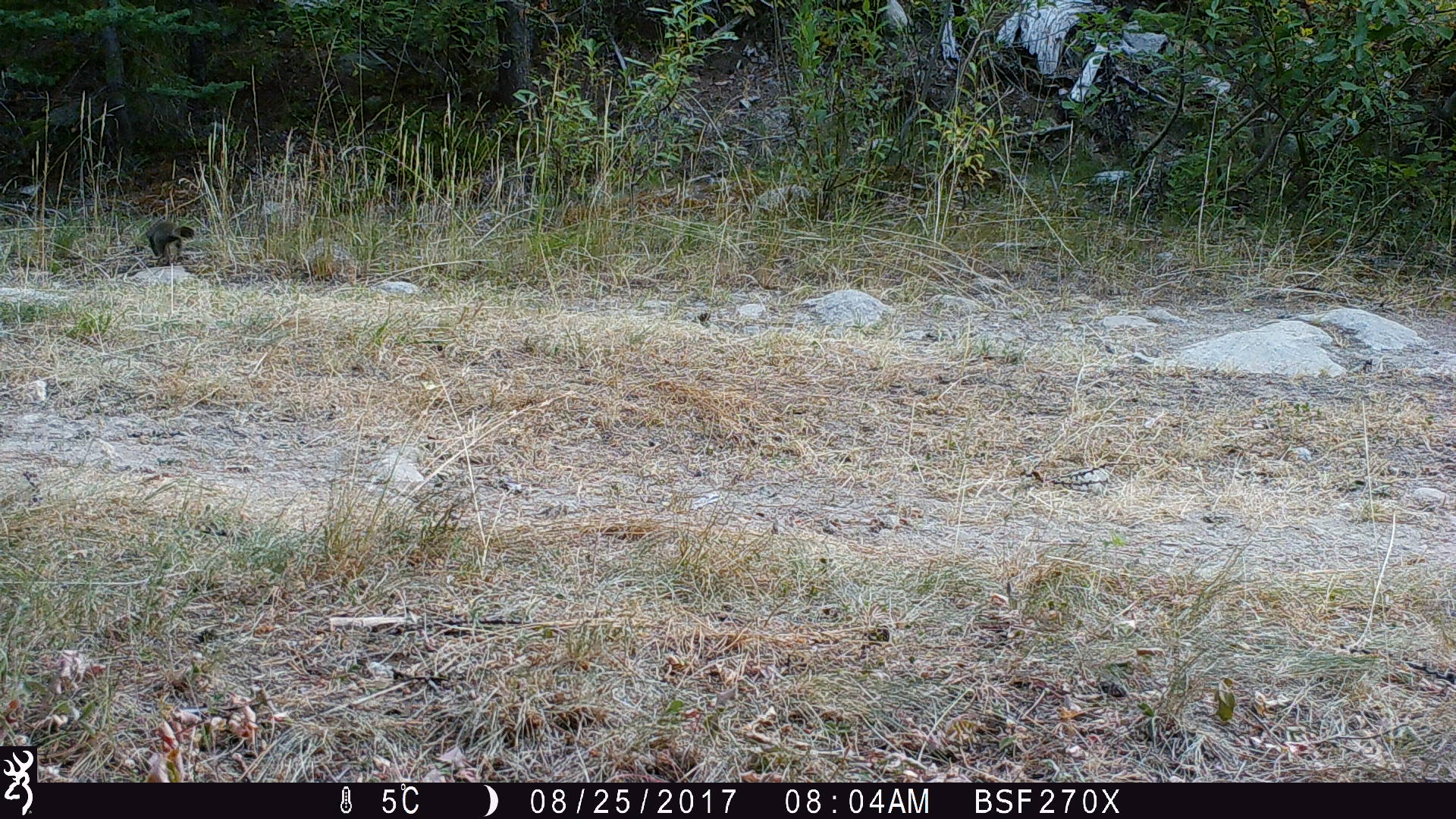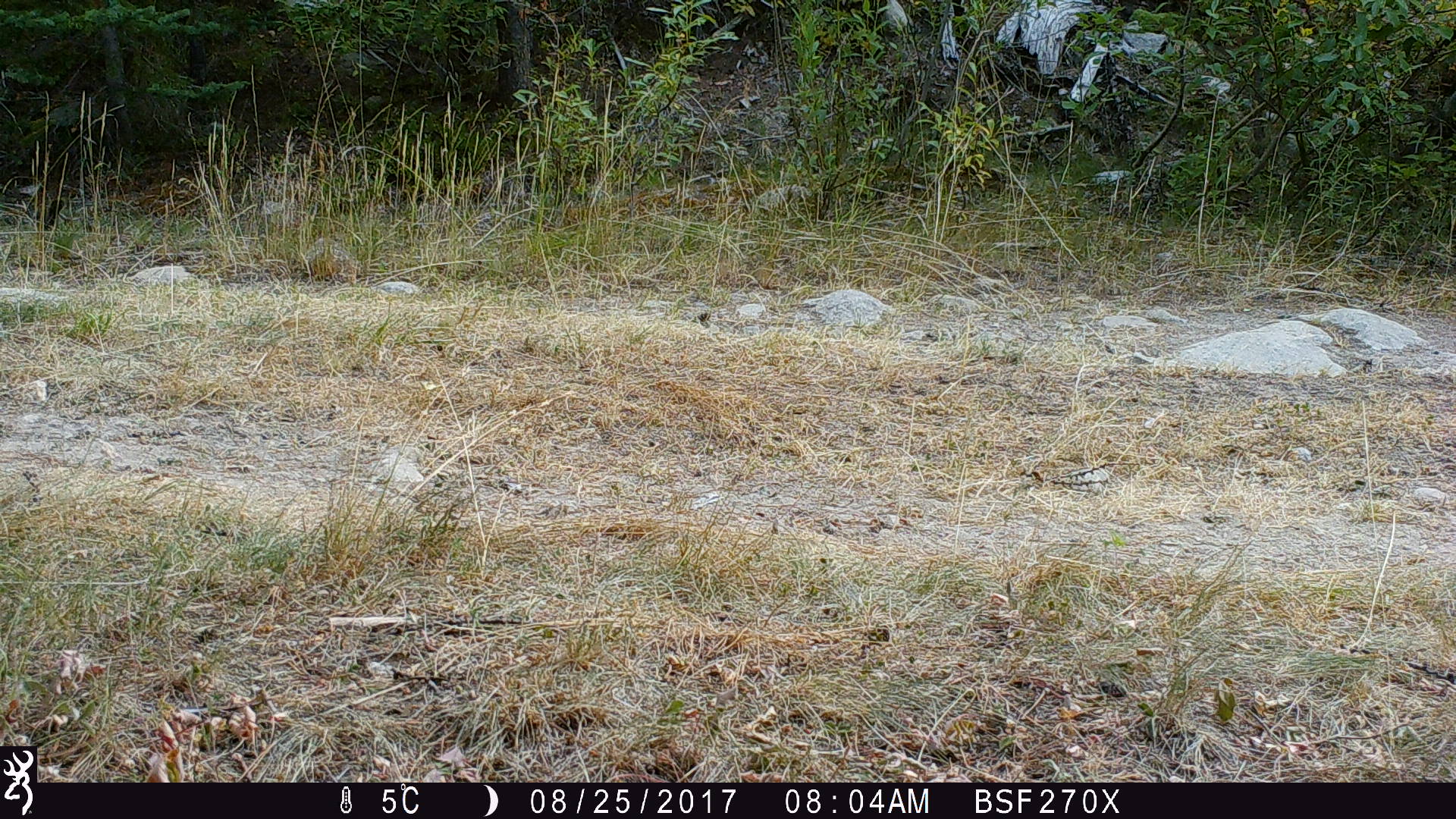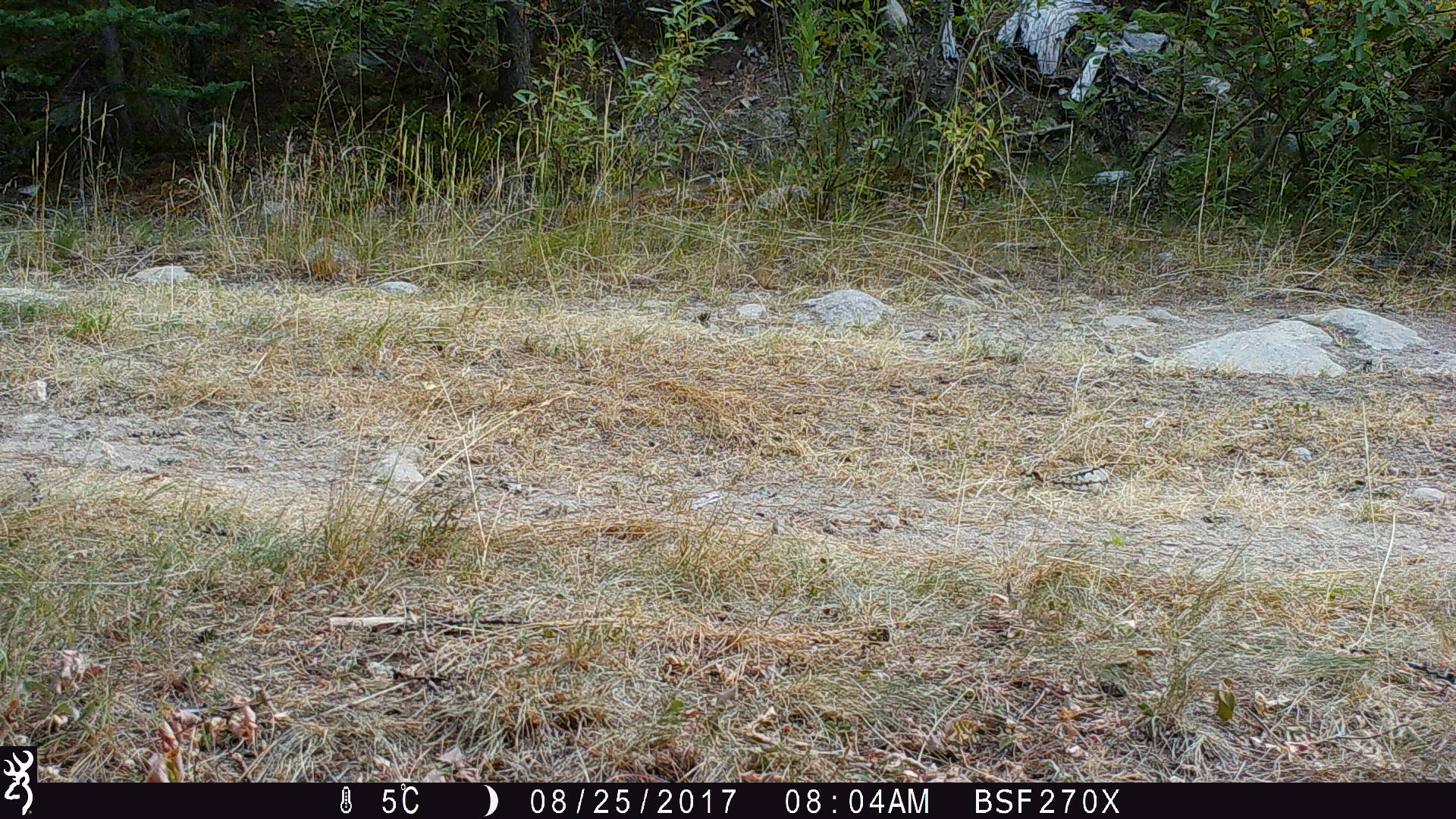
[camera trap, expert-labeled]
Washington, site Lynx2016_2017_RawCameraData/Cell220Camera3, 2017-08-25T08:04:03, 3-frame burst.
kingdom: Animalia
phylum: Chordata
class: Mammalia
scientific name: Mammalia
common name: small mammal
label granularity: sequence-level